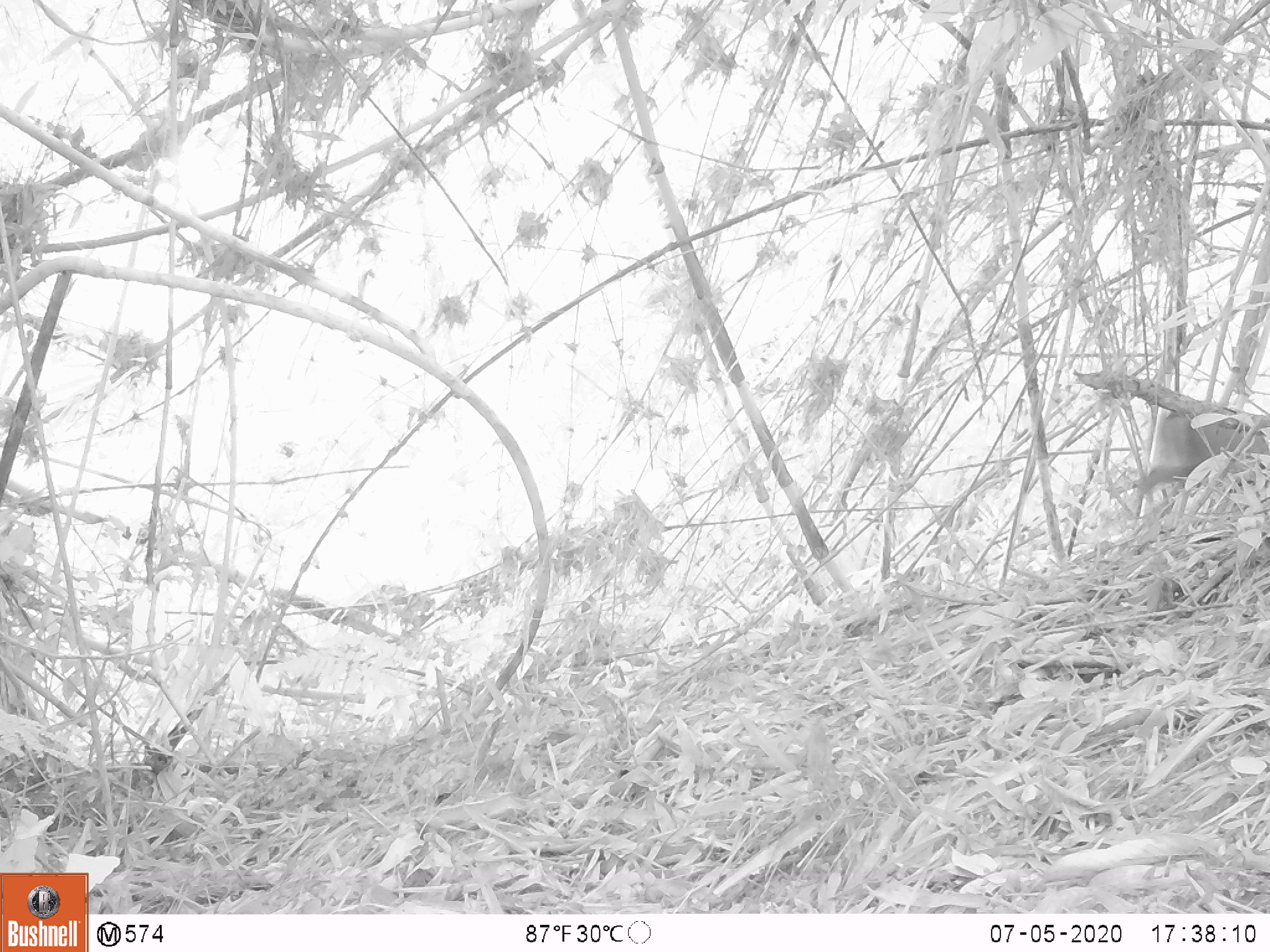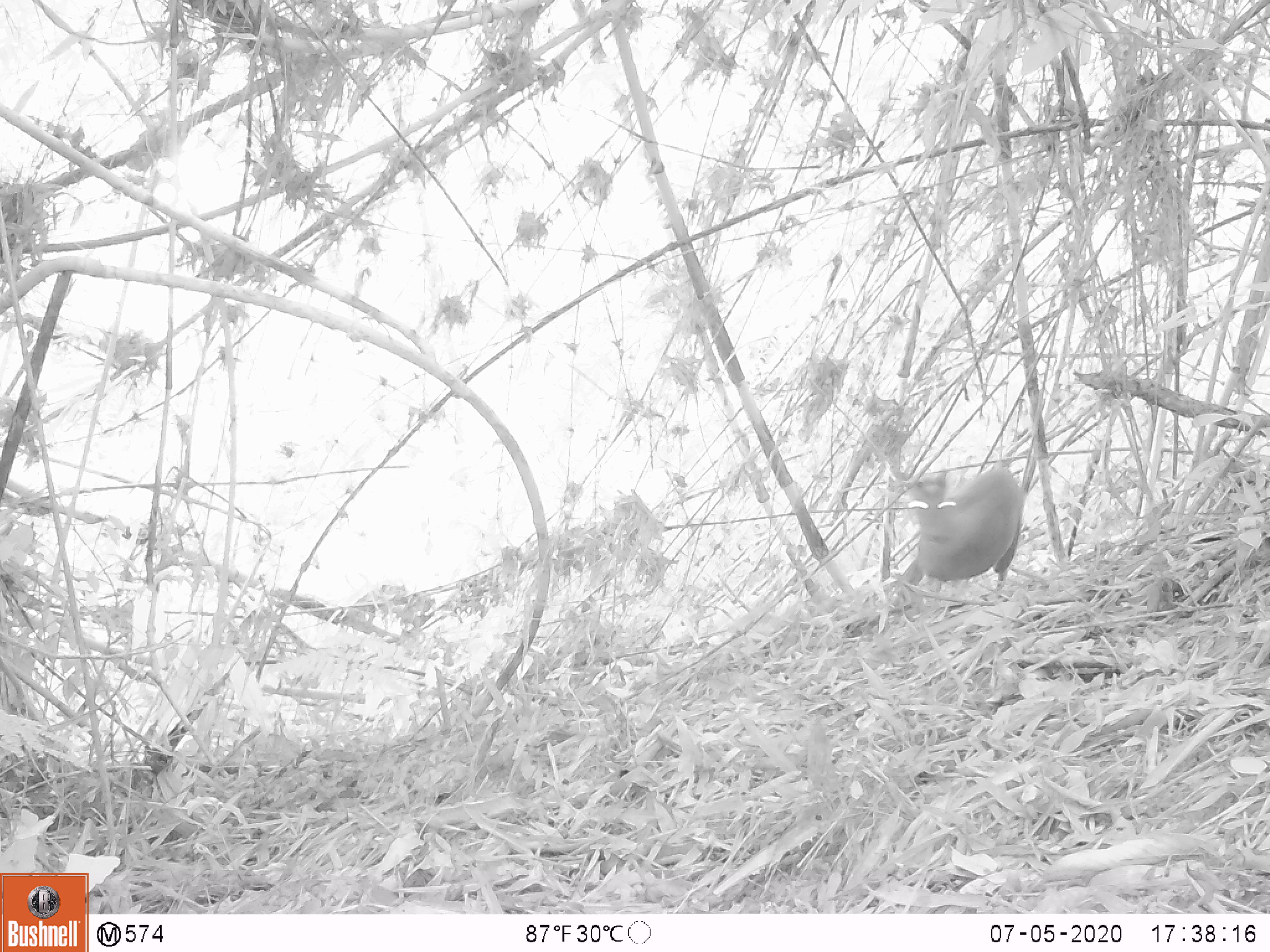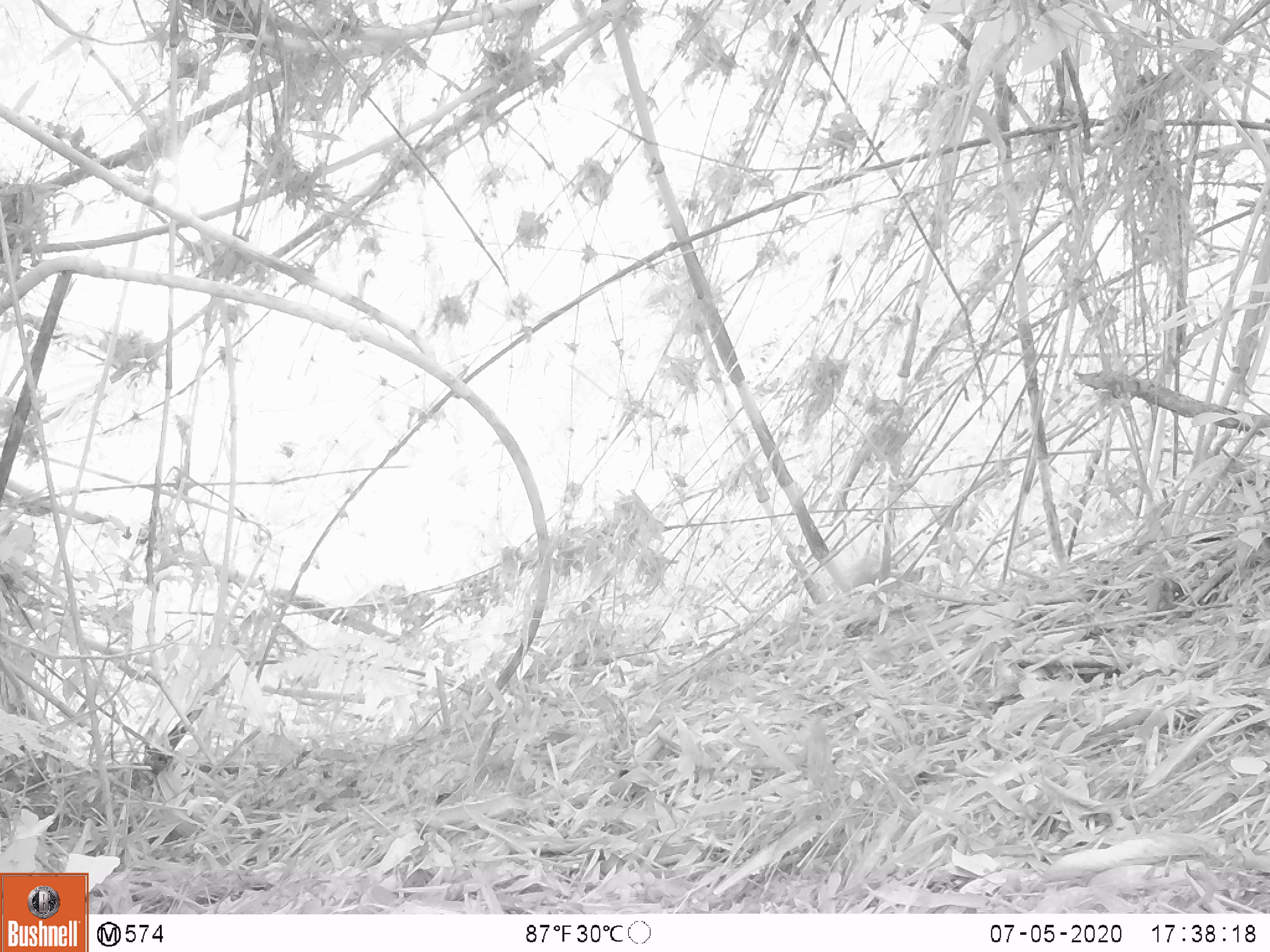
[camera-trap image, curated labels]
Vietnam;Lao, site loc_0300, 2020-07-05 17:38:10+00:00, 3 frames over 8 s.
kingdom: Animalia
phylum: Chordata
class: Mammalia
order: Artiodactyla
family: Cervidae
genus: Muntiacus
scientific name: Muntiacus rooseveltorum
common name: roosevelt's muntjac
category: roosevelts muntjac group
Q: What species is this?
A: Roosevelts muntjac group (roosevelt's muntjac) (Muntiacus rooseveltorum).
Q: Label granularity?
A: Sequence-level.